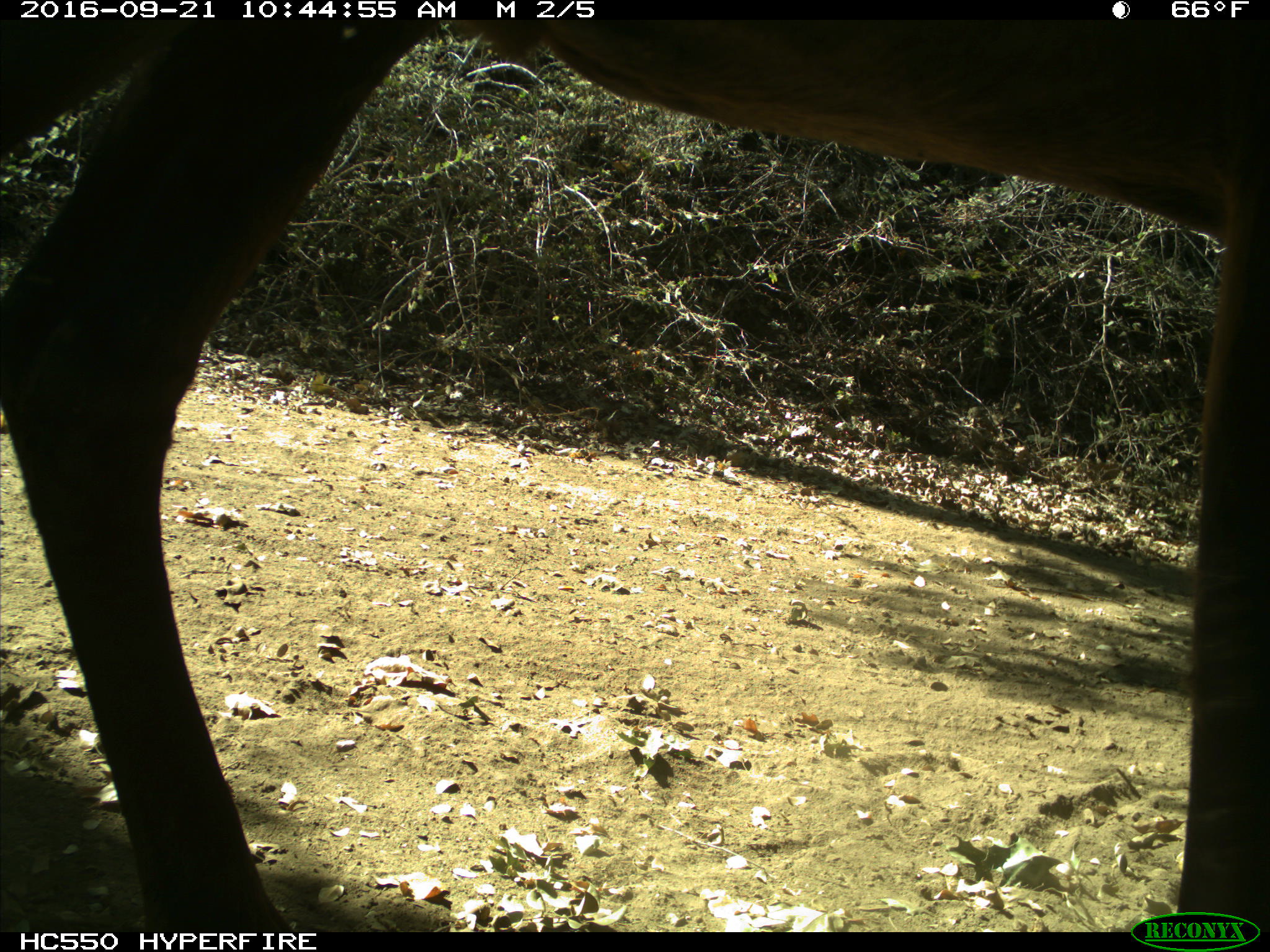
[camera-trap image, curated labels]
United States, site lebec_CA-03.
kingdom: Animalia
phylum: Chordata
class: Mammalia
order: Artiodactyla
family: Cervidae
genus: Cervus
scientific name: Cervus canadensis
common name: elk